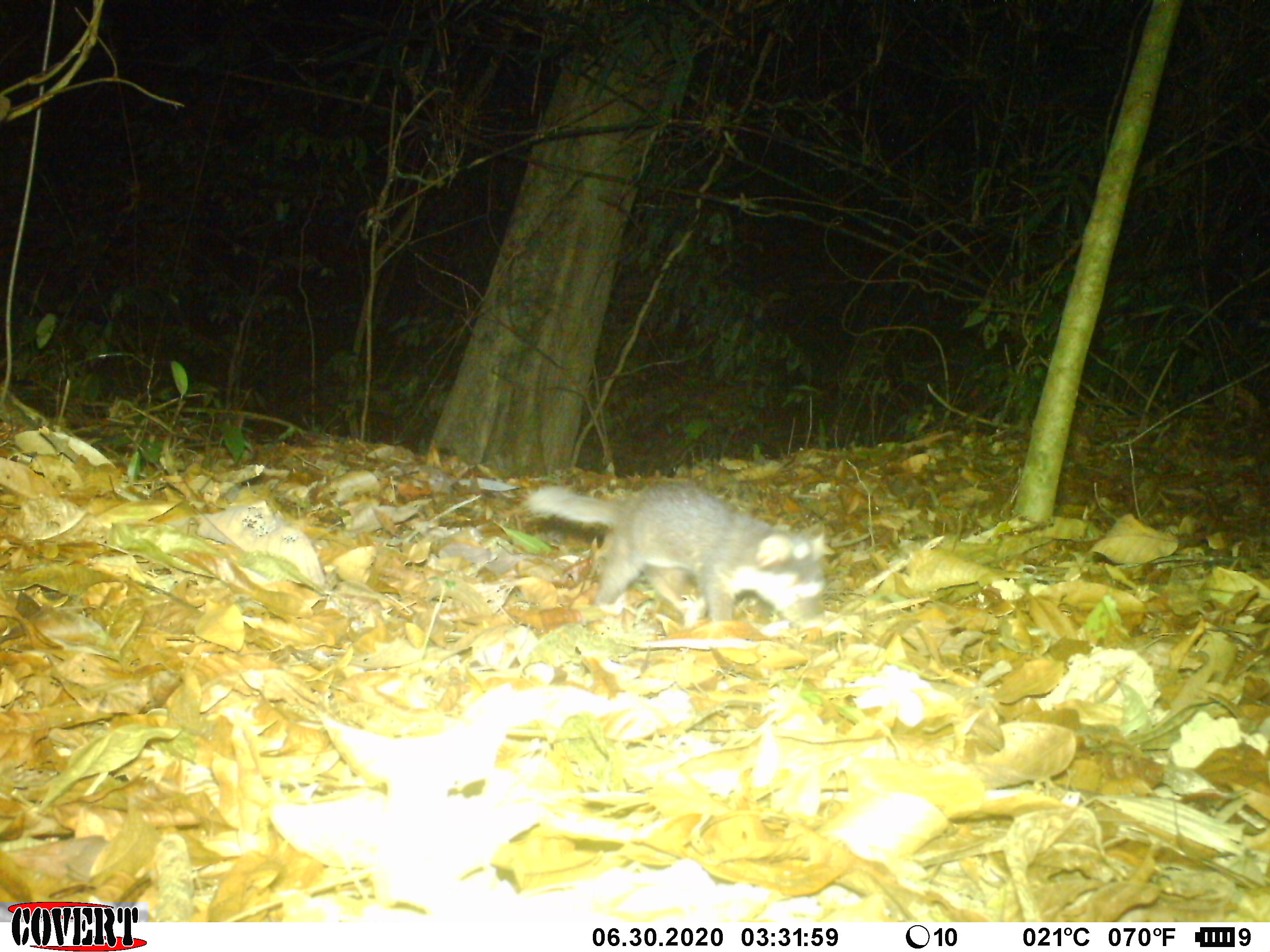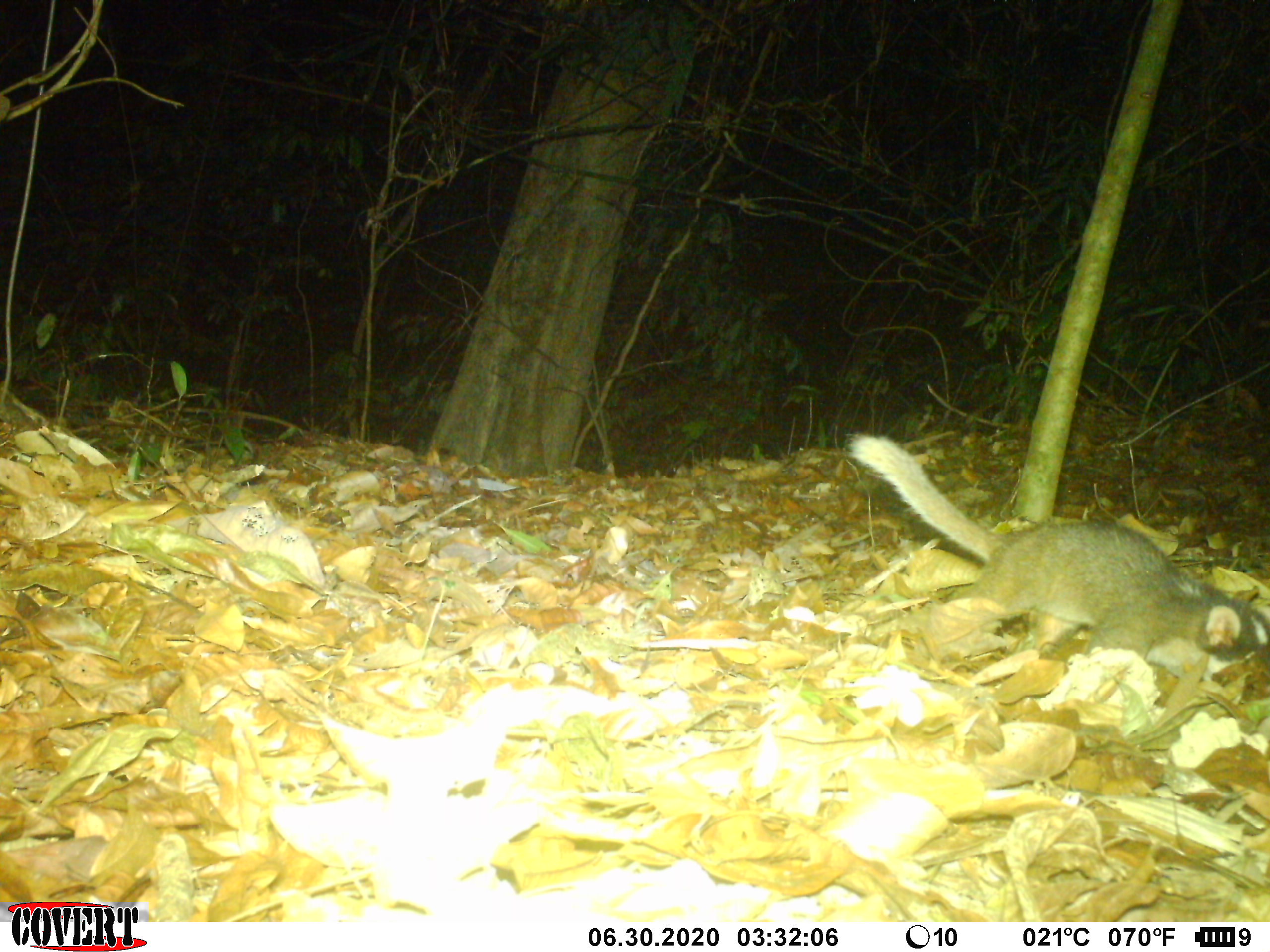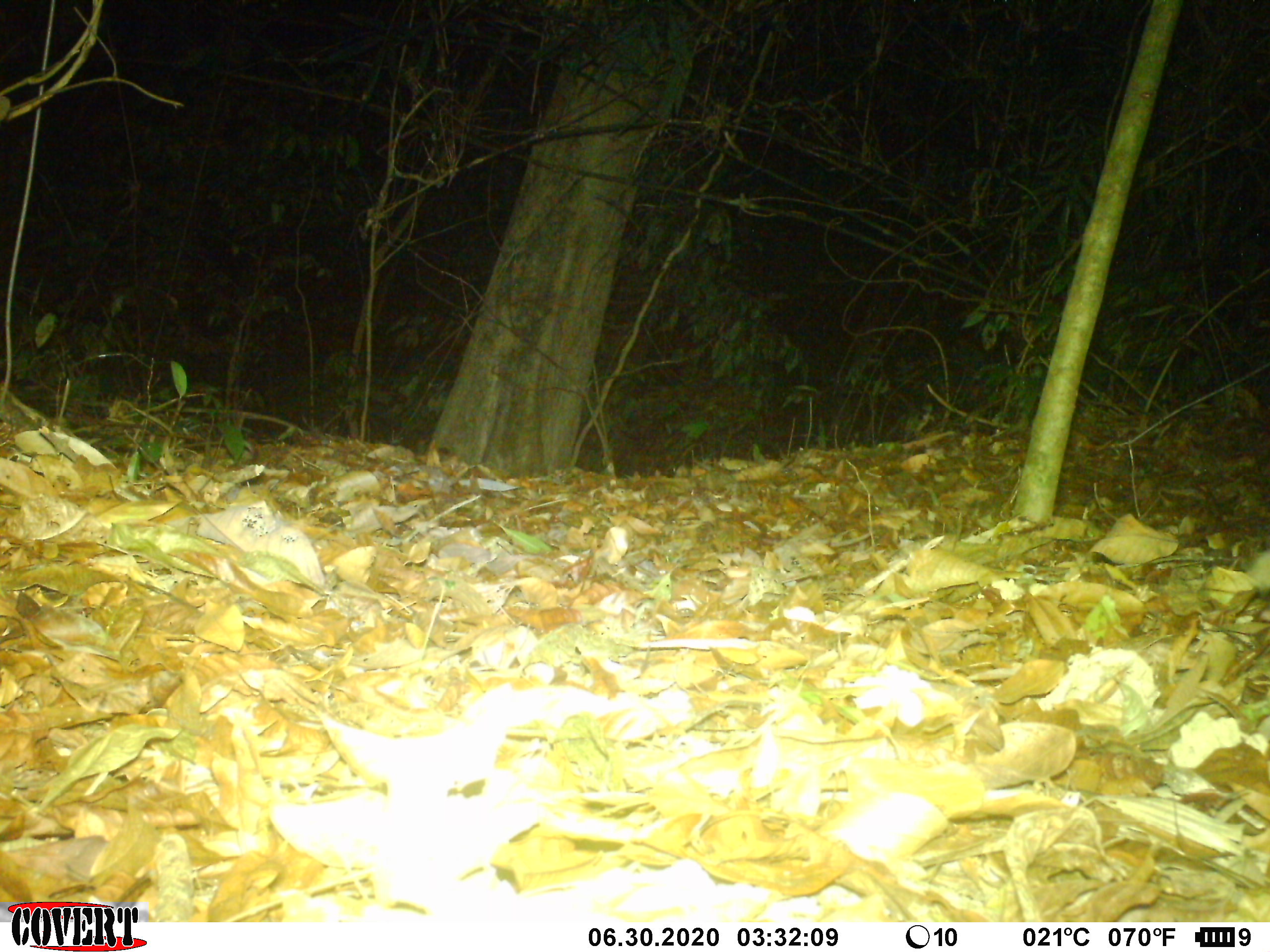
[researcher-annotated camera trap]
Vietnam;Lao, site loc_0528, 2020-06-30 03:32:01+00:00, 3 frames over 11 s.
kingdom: Animalia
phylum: Chordata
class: Mammalia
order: Carnivora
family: Mustelidae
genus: Melogale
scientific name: Melogale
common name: ferret badger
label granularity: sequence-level